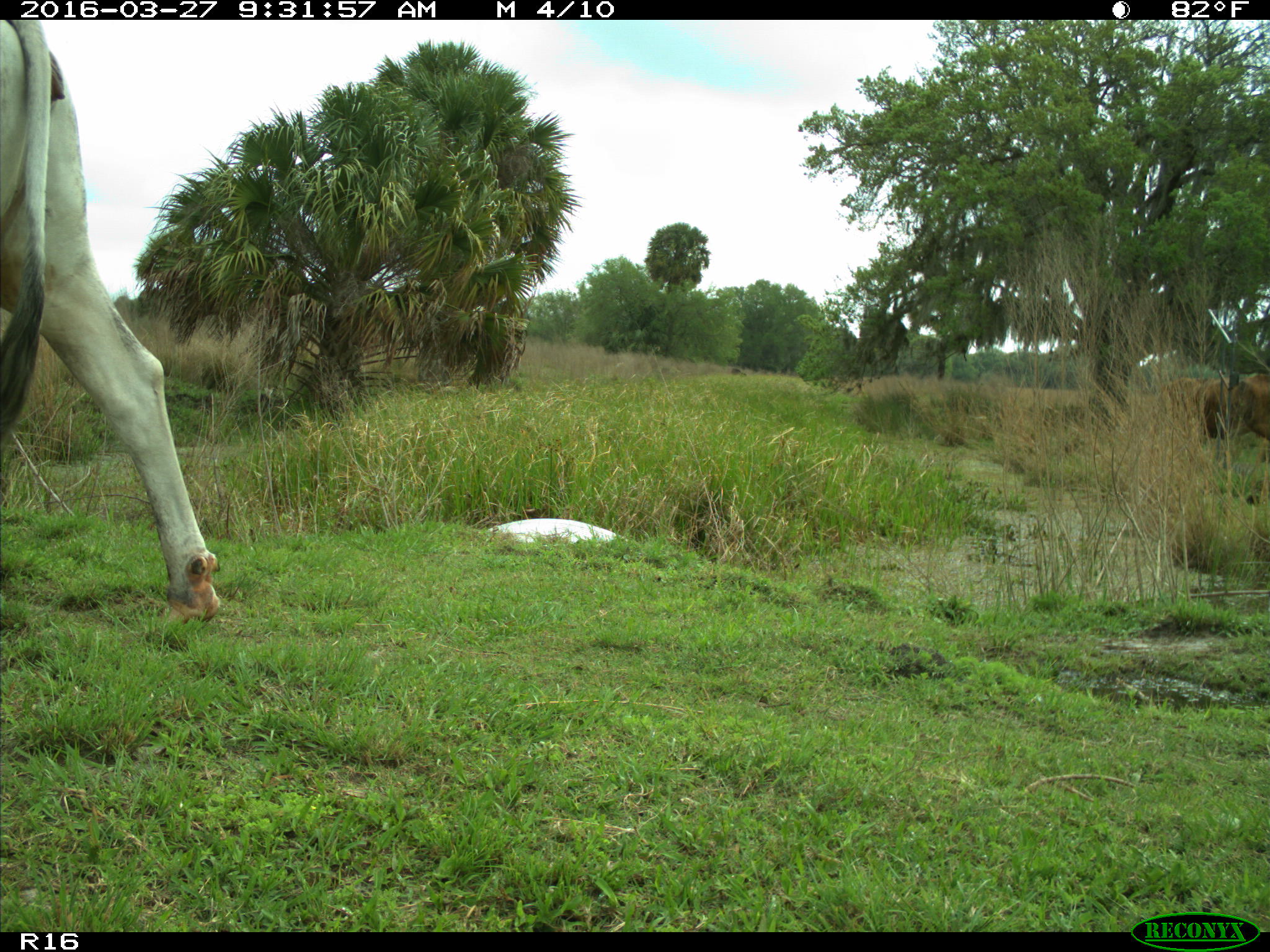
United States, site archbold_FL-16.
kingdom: Animalia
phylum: Chordata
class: Mammalia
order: Artiodactyla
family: Bovidae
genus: Bos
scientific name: Bos taurus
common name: domestic cow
Bos taurus (domestic cow).